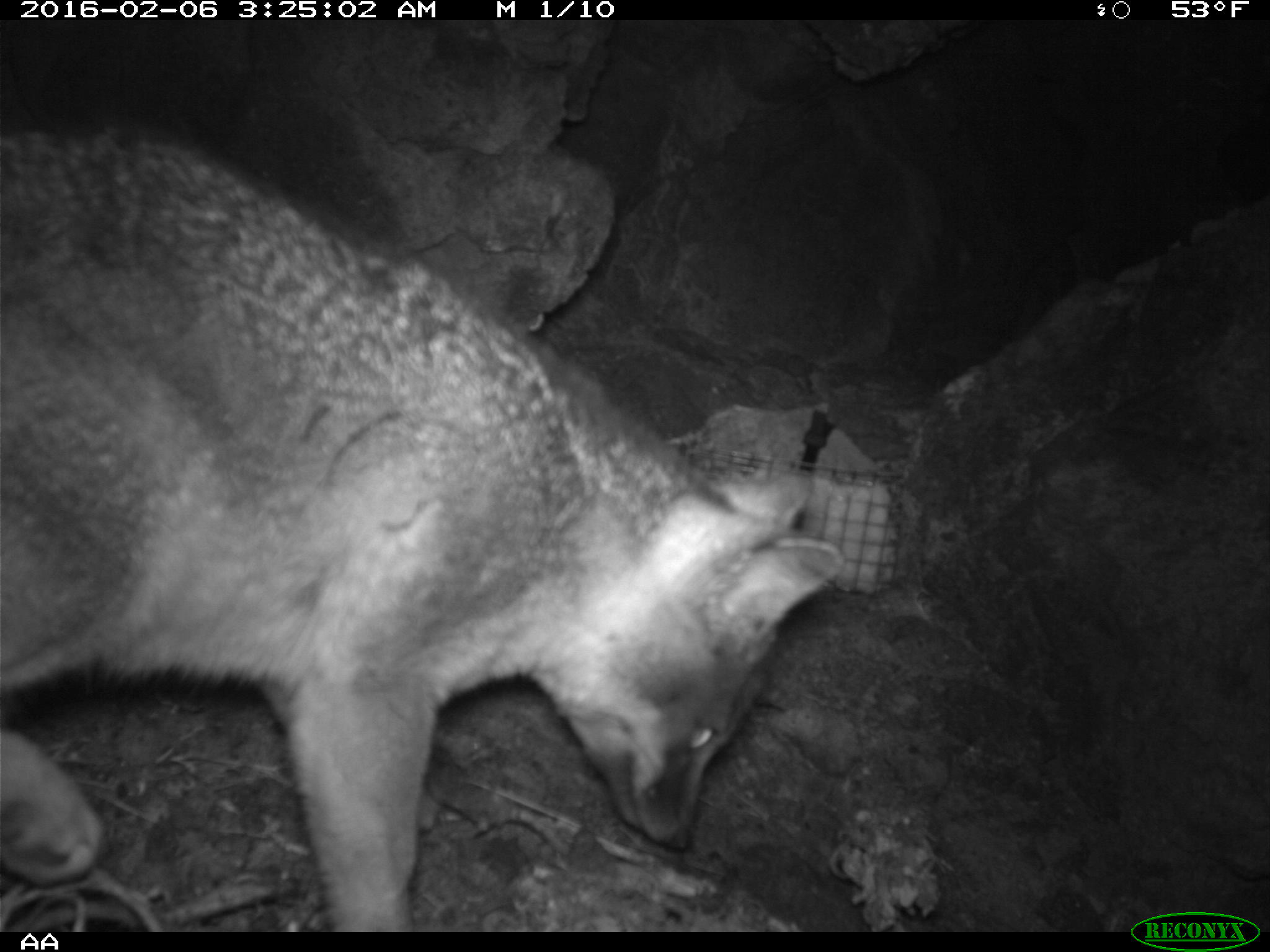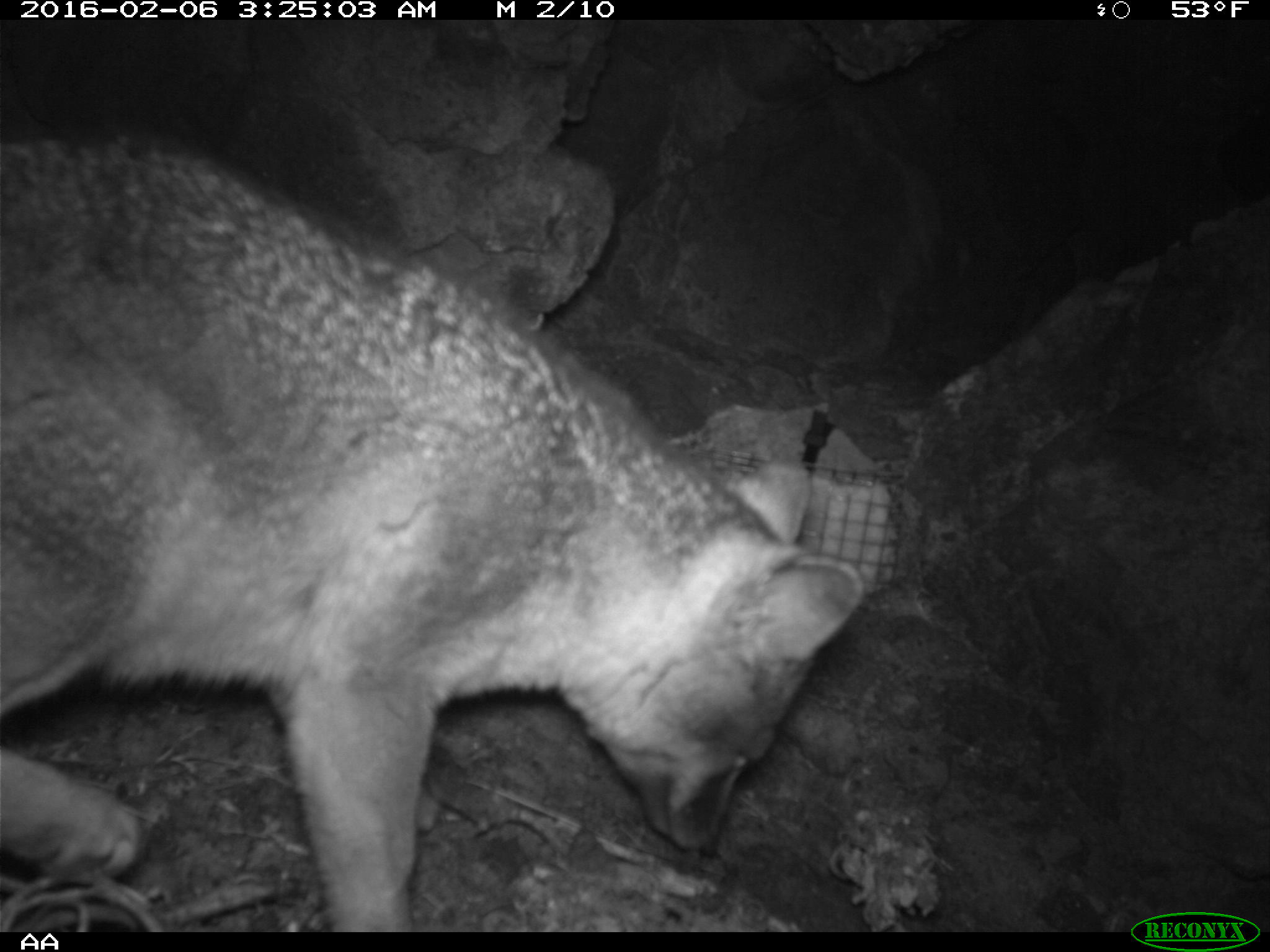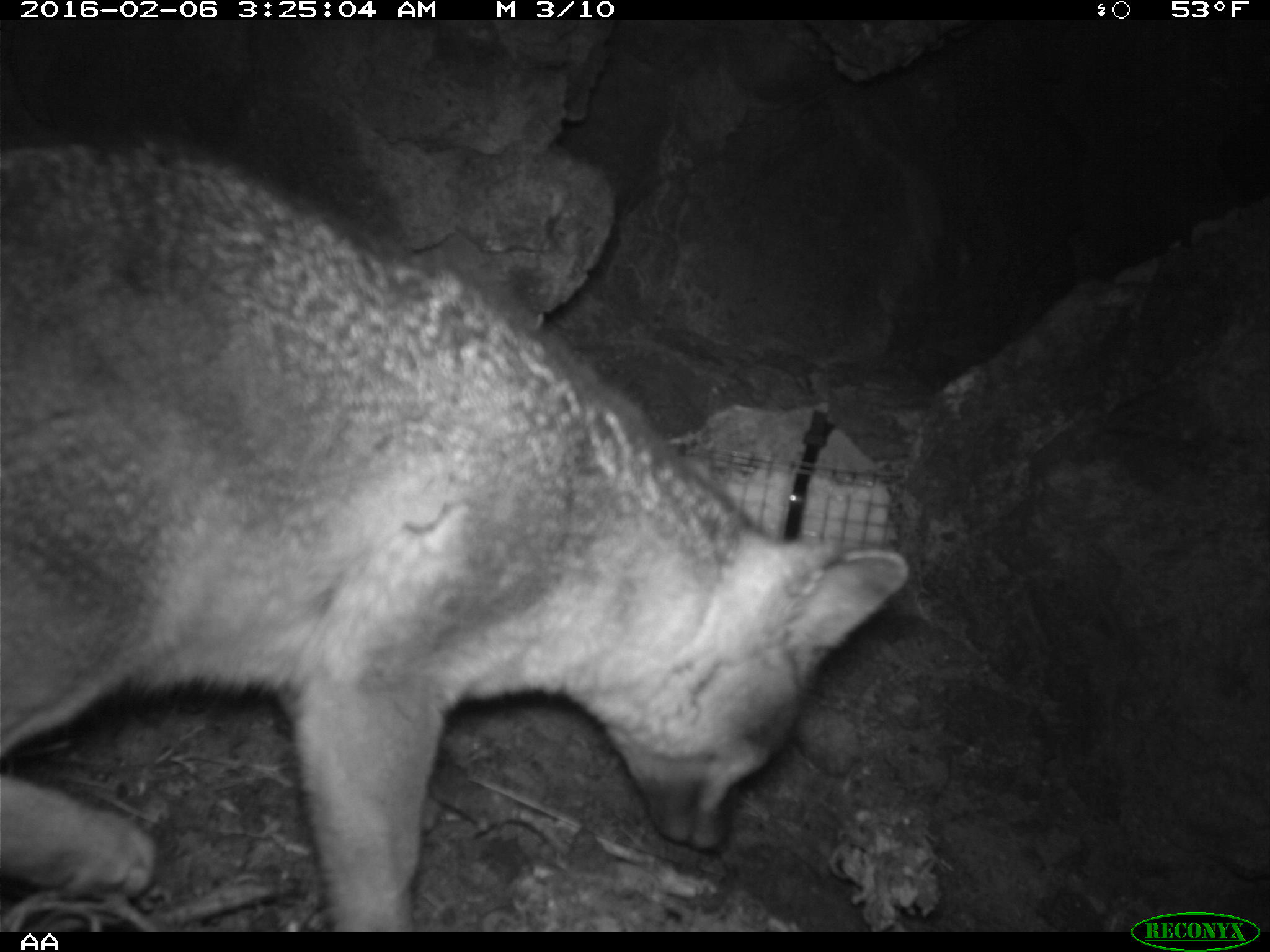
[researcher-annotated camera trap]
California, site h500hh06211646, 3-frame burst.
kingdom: Animalia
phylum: Chordata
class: Mammalia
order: Carnivora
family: Canidae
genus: Urocyon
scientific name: Urocyon littoralis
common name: island fox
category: fox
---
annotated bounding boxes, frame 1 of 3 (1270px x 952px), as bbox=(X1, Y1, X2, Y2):
fox: bbox=(1, 116, 844, 932)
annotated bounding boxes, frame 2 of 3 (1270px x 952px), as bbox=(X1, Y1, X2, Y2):
fox: bbox=(0, 131, 863, 932)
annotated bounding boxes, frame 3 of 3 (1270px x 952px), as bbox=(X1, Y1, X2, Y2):
fox: bbox=(0, 141, 908, 933)